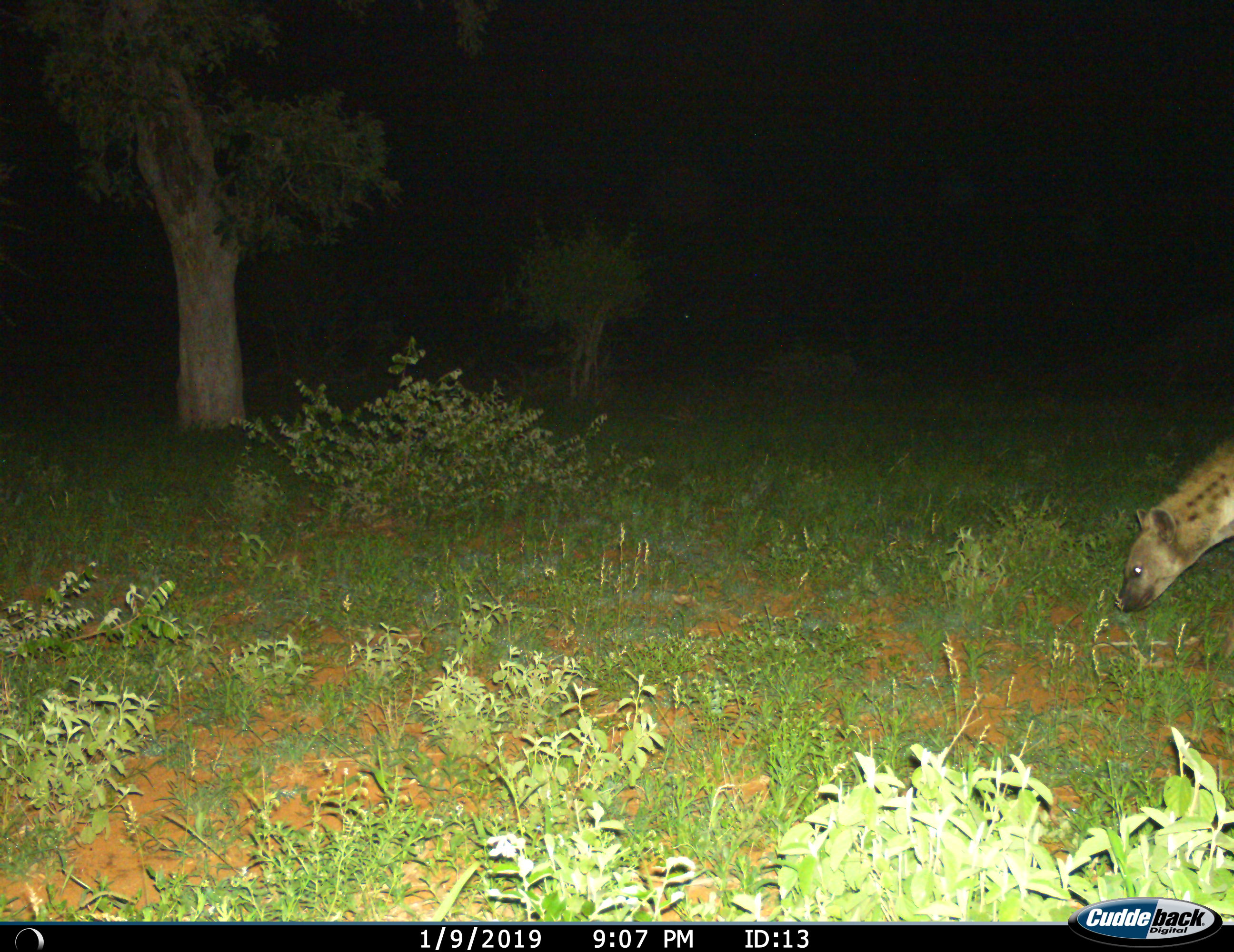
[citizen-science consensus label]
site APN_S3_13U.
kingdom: Animalia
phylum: Chordata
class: Mammalia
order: Carnivora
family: Hyaenidae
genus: Crocuta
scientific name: Crocuta crocuta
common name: spotted hyena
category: hyenaspotted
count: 1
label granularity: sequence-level